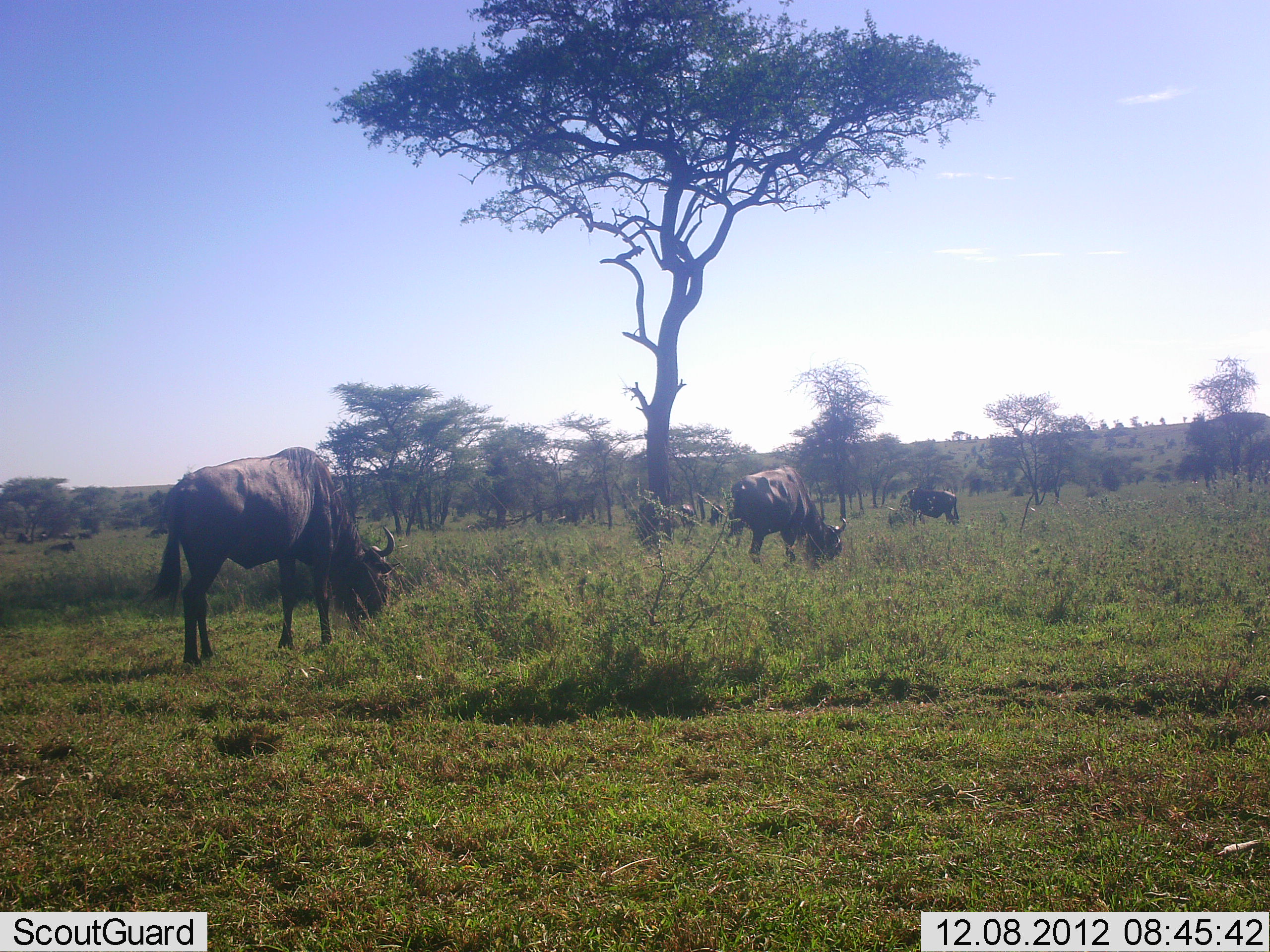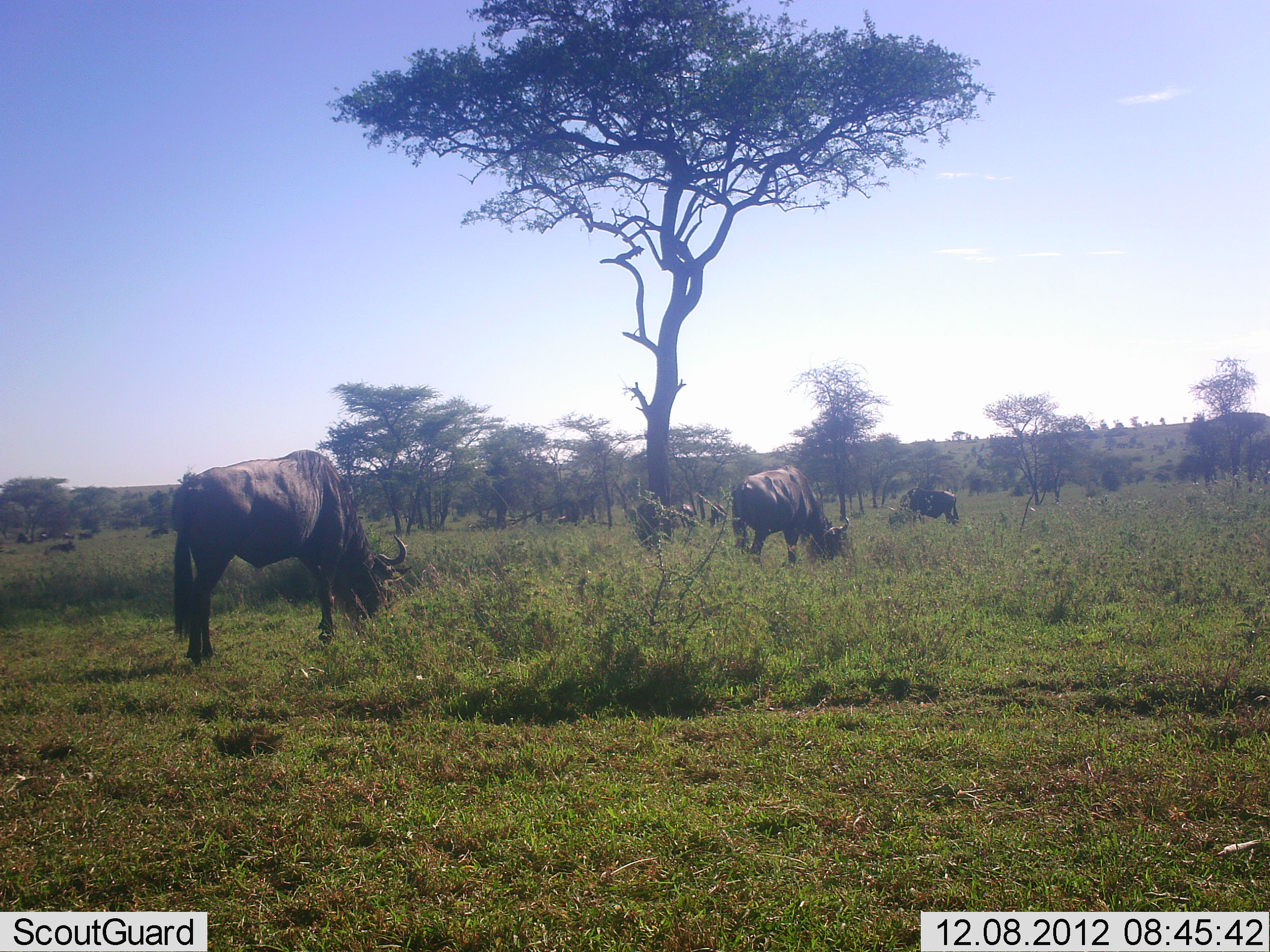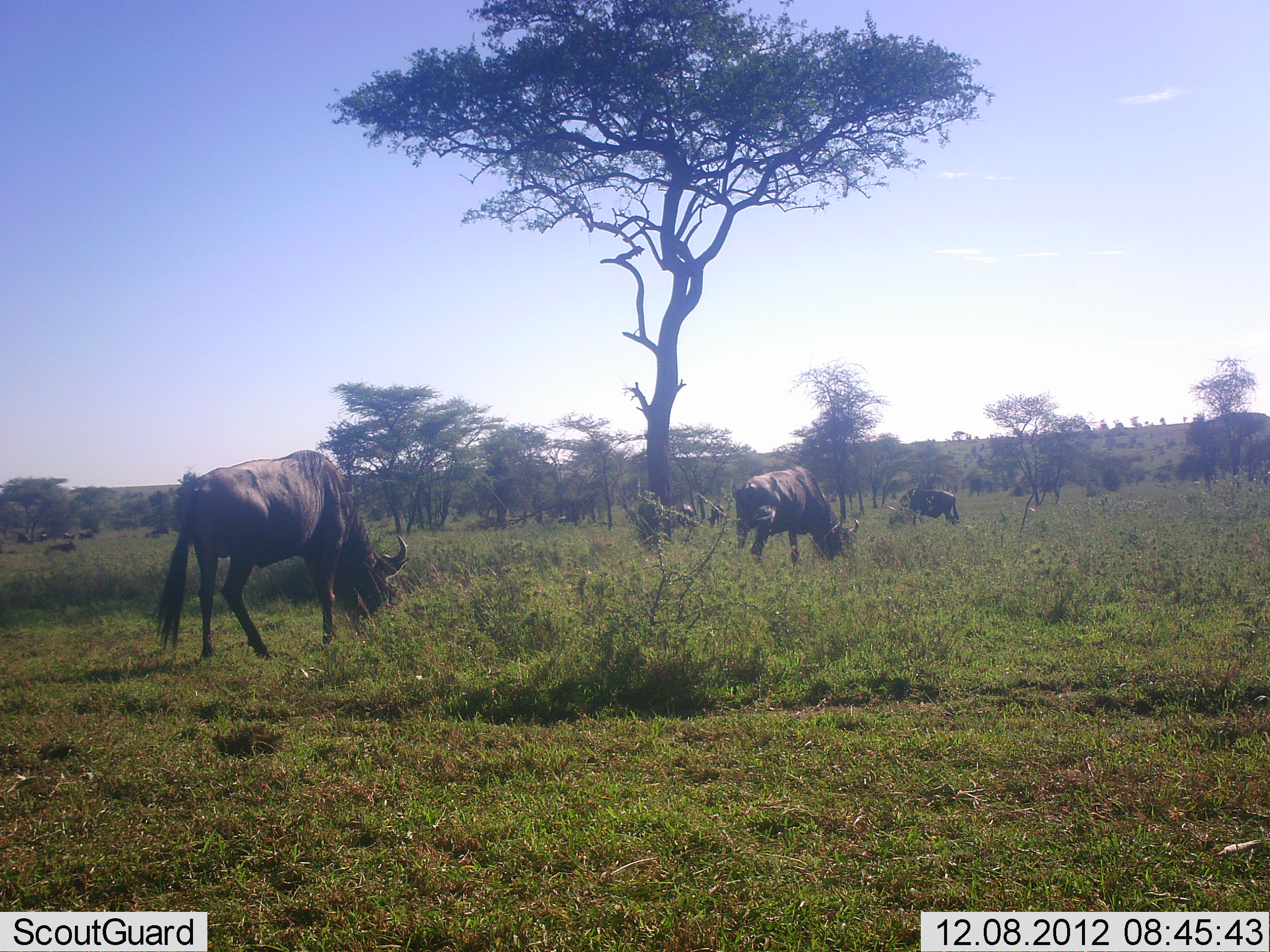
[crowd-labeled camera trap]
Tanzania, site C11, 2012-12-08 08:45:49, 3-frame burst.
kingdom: Animalia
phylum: Chordata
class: Mammalia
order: Artiodactyla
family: Bovidae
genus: Connochaetes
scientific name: Connochaetes taurinus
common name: blue wildebeest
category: wildebeest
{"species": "wildebeest (blue wildebeest) (Connochaetes taurinus)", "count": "3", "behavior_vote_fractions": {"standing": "62%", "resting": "0%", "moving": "15%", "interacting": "0%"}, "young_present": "0%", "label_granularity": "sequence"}